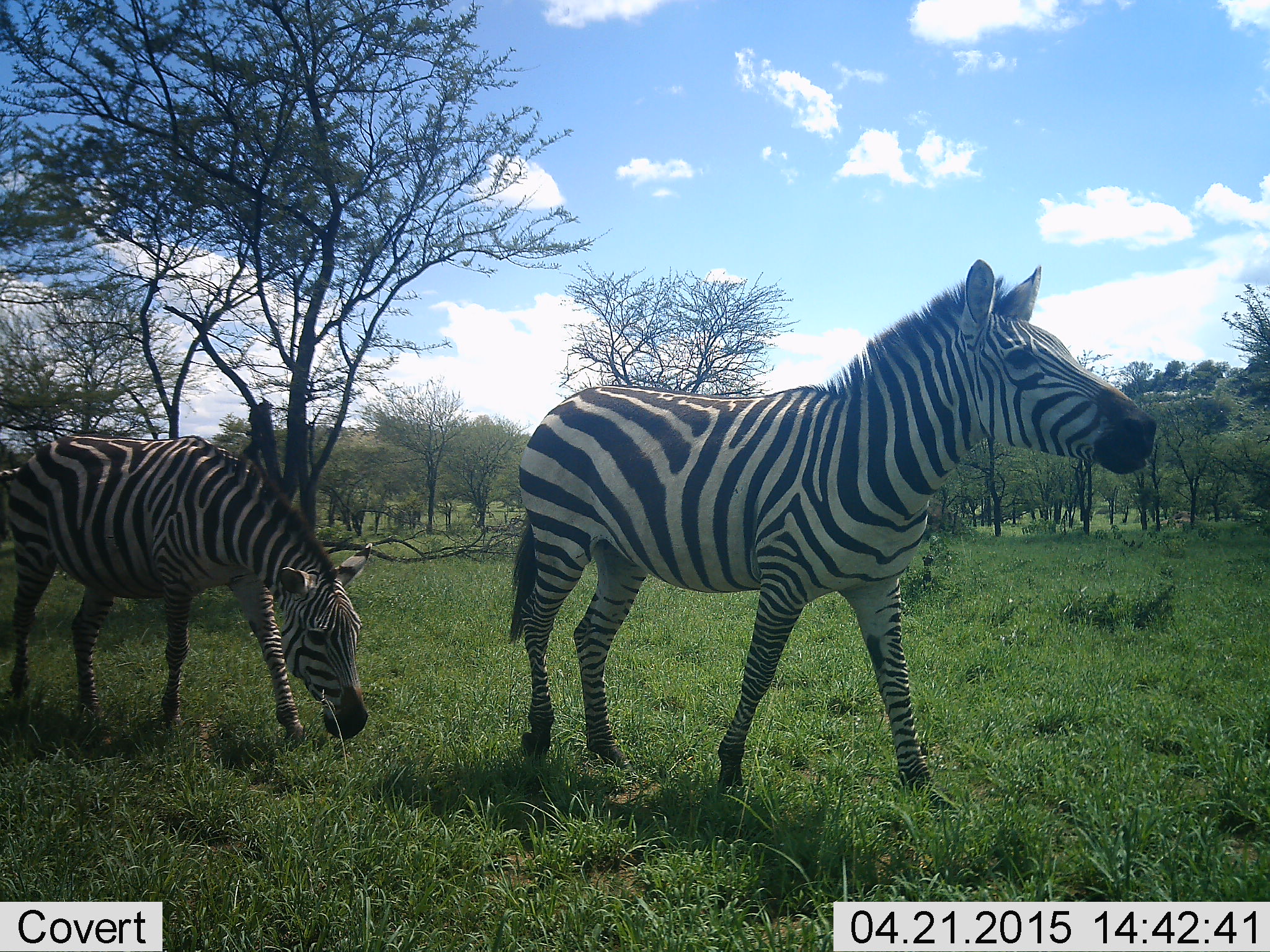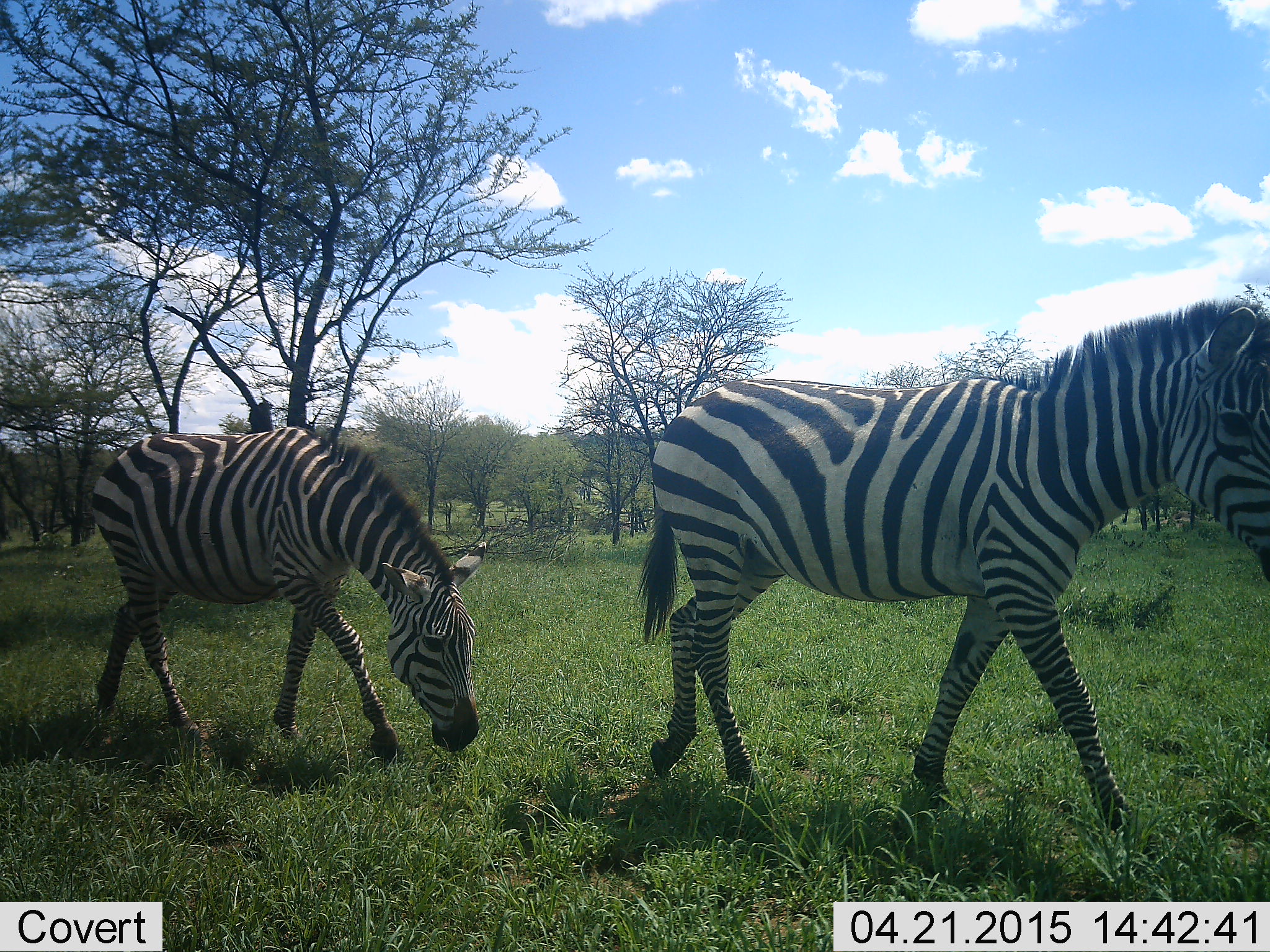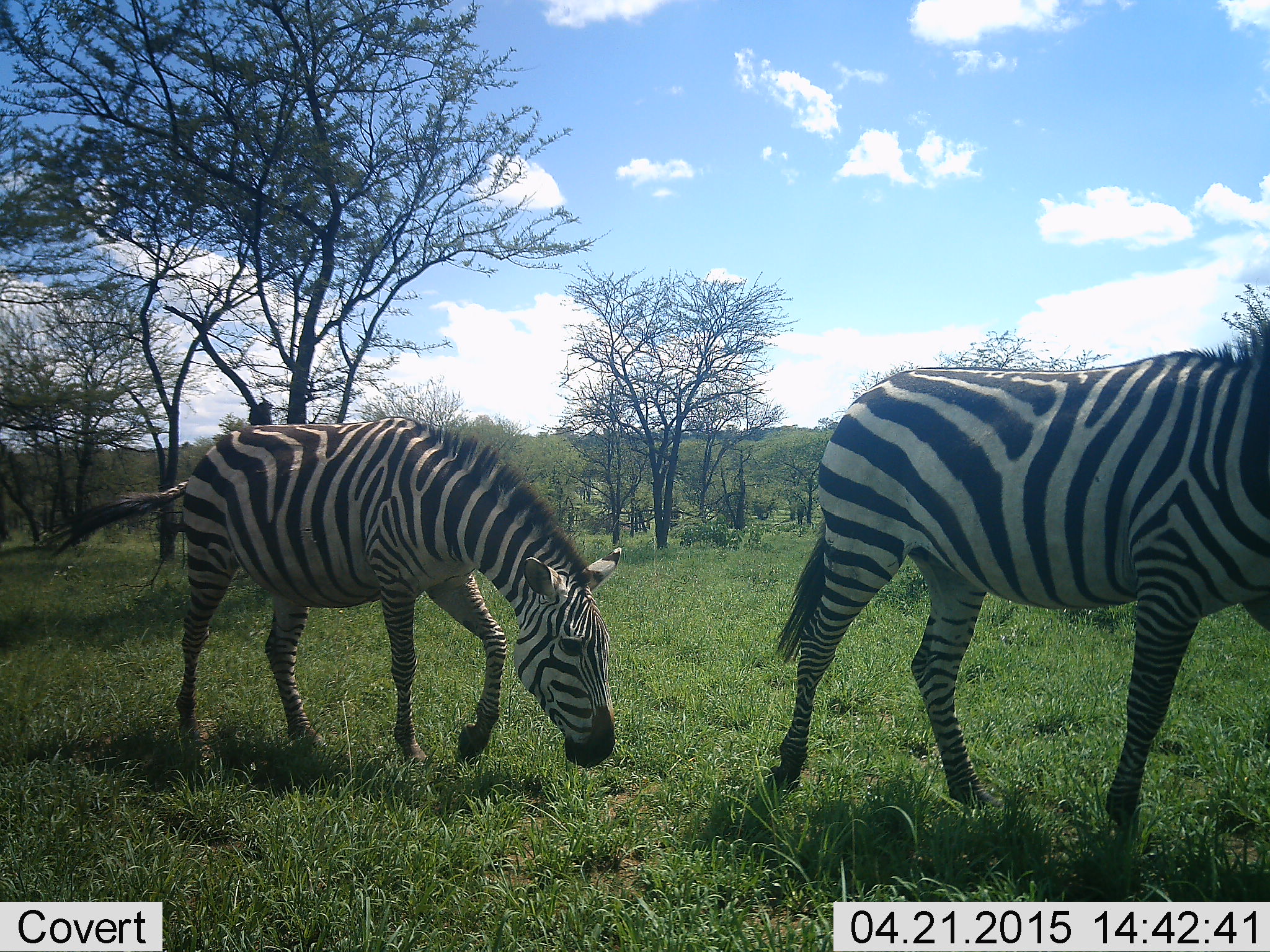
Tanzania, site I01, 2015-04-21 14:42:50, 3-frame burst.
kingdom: Animalia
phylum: Chordata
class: Mammalia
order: Perissodactyla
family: Equidae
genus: Equus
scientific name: Equus quagga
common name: plains zebra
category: zebra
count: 2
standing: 10%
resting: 0%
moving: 100%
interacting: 0%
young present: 0%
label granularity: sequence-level